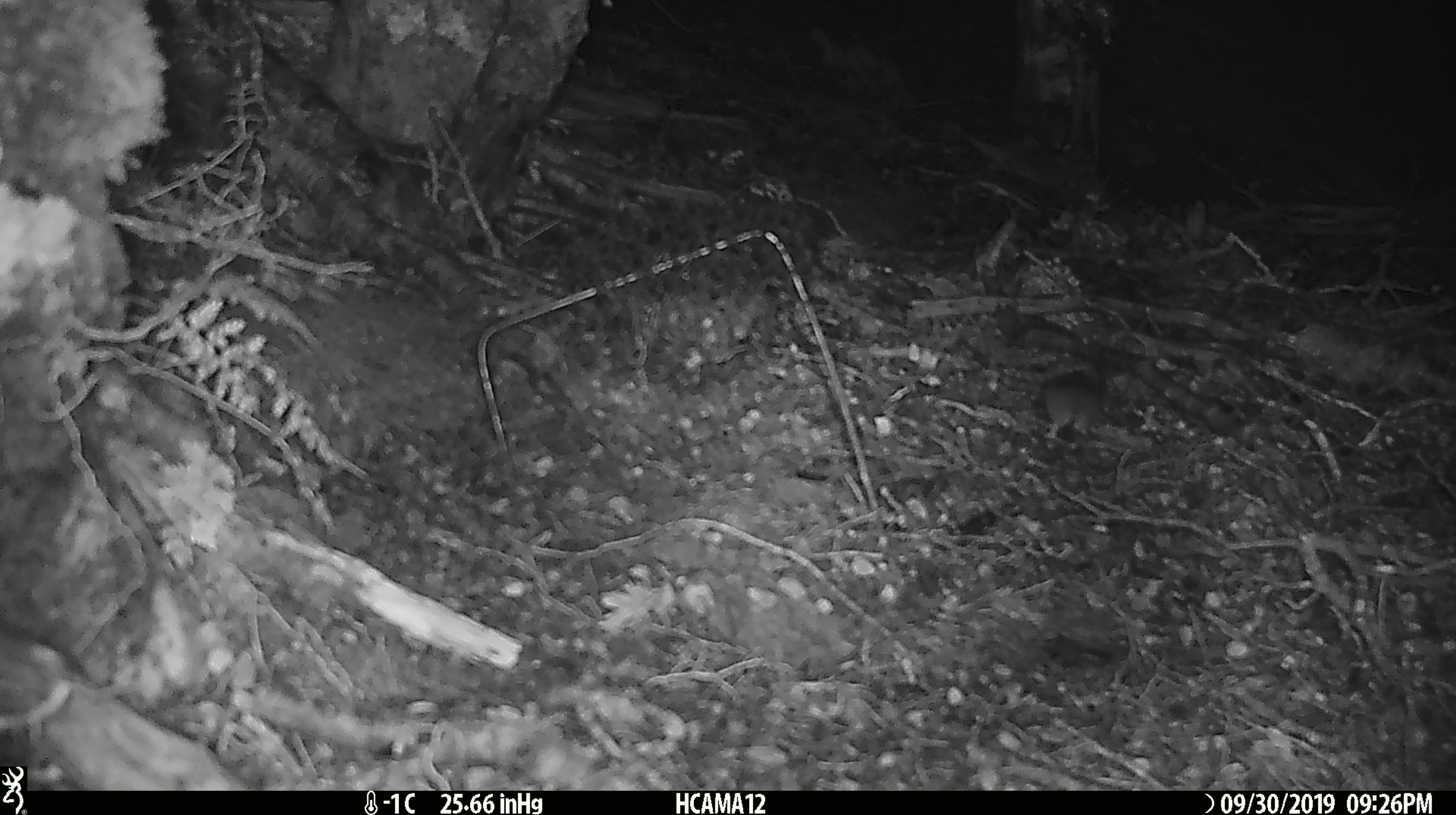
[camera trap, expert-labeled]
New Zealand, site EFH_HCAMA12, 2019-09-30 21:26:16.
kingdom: Animalia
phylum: Chordata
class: Mammalia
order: Rodentia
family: Muridae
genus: Mus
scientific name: Mus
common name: mouse